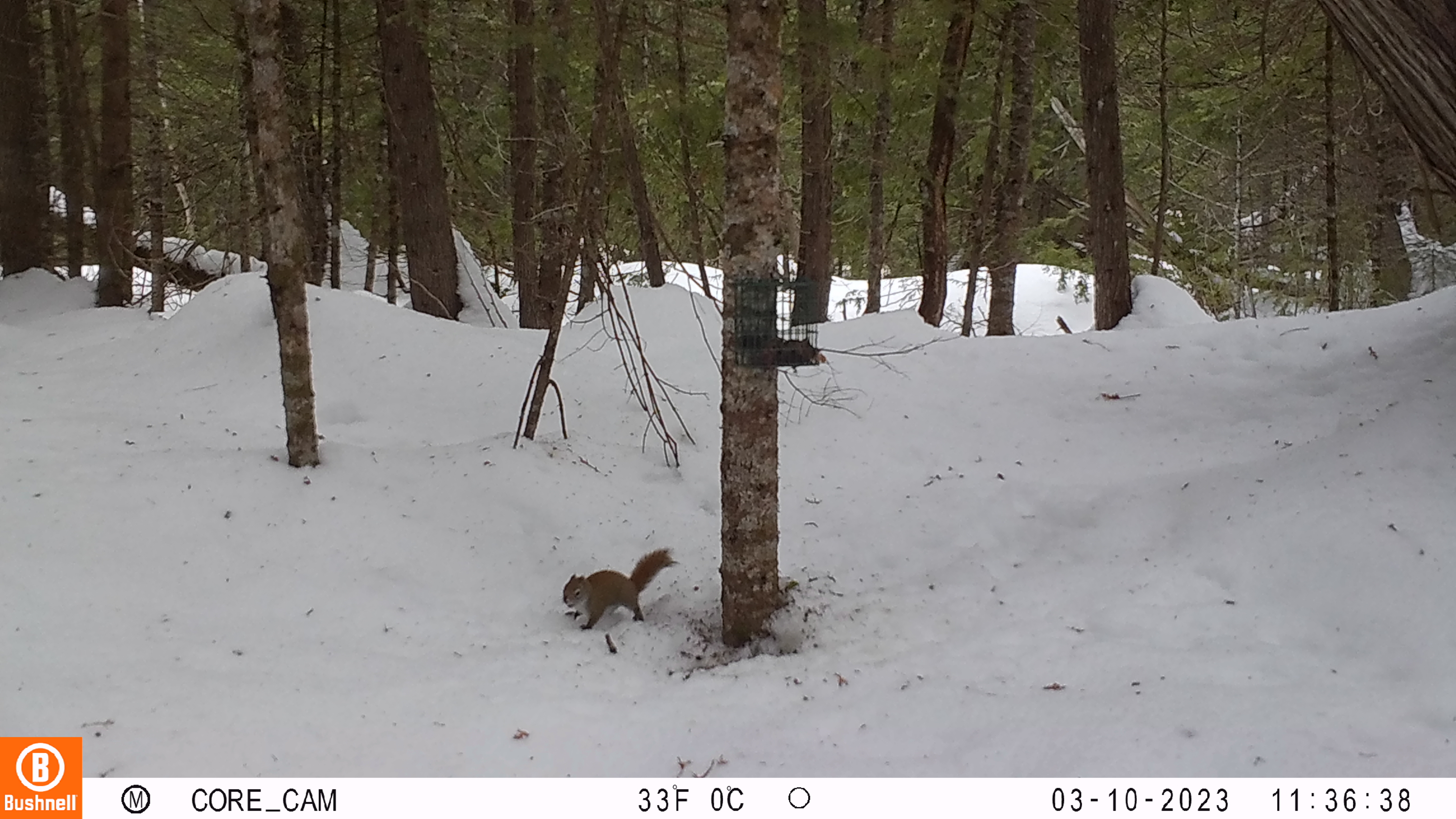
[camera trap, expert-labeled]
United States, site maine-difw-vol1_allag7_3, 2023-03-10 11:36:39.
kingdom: Animalia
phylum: Chordata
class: Mammalia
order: Rodentia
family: Sciuridae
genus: Tamiasciurus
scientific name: Tamiasciurus hudsonicus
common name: red squirrel